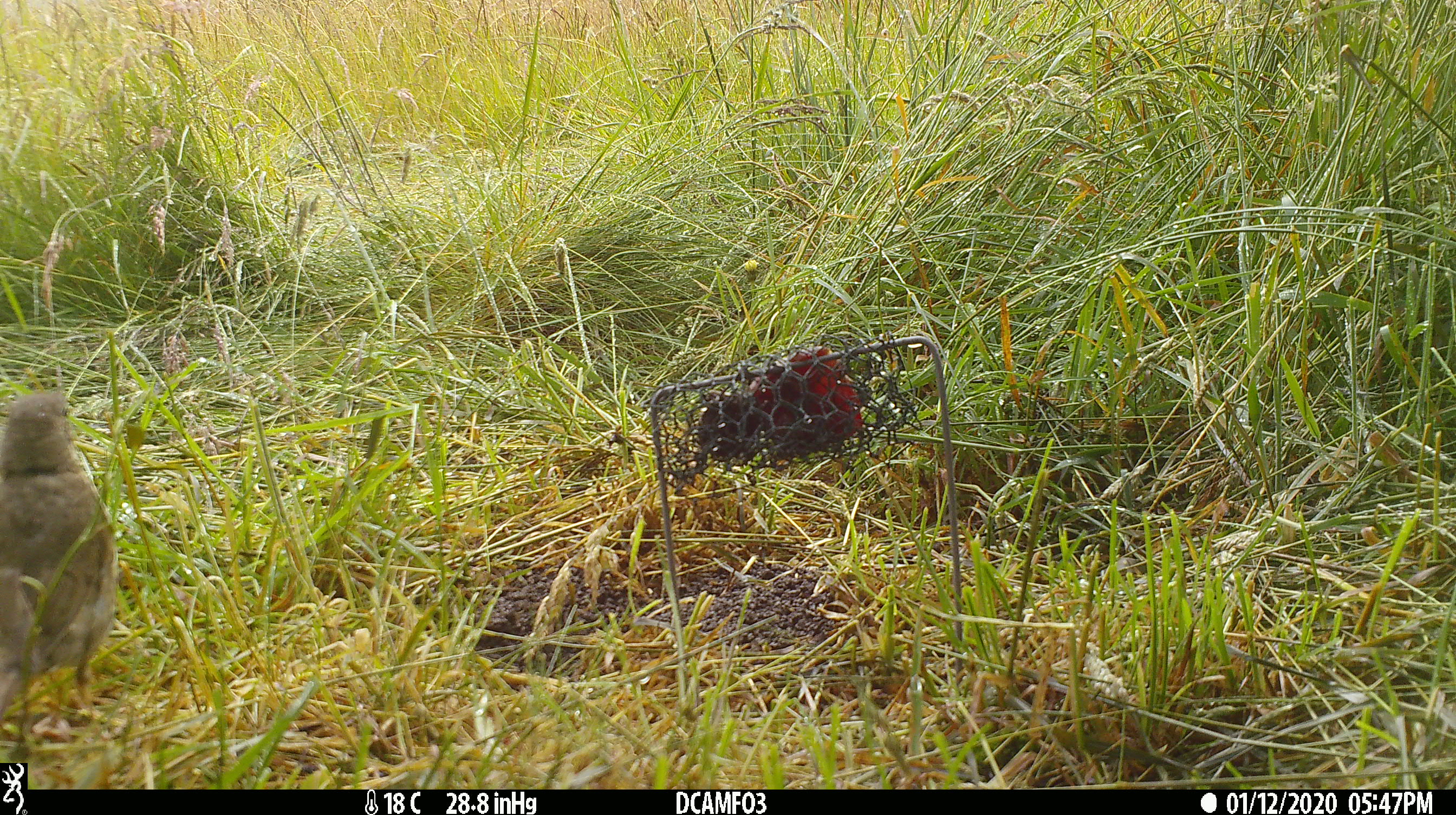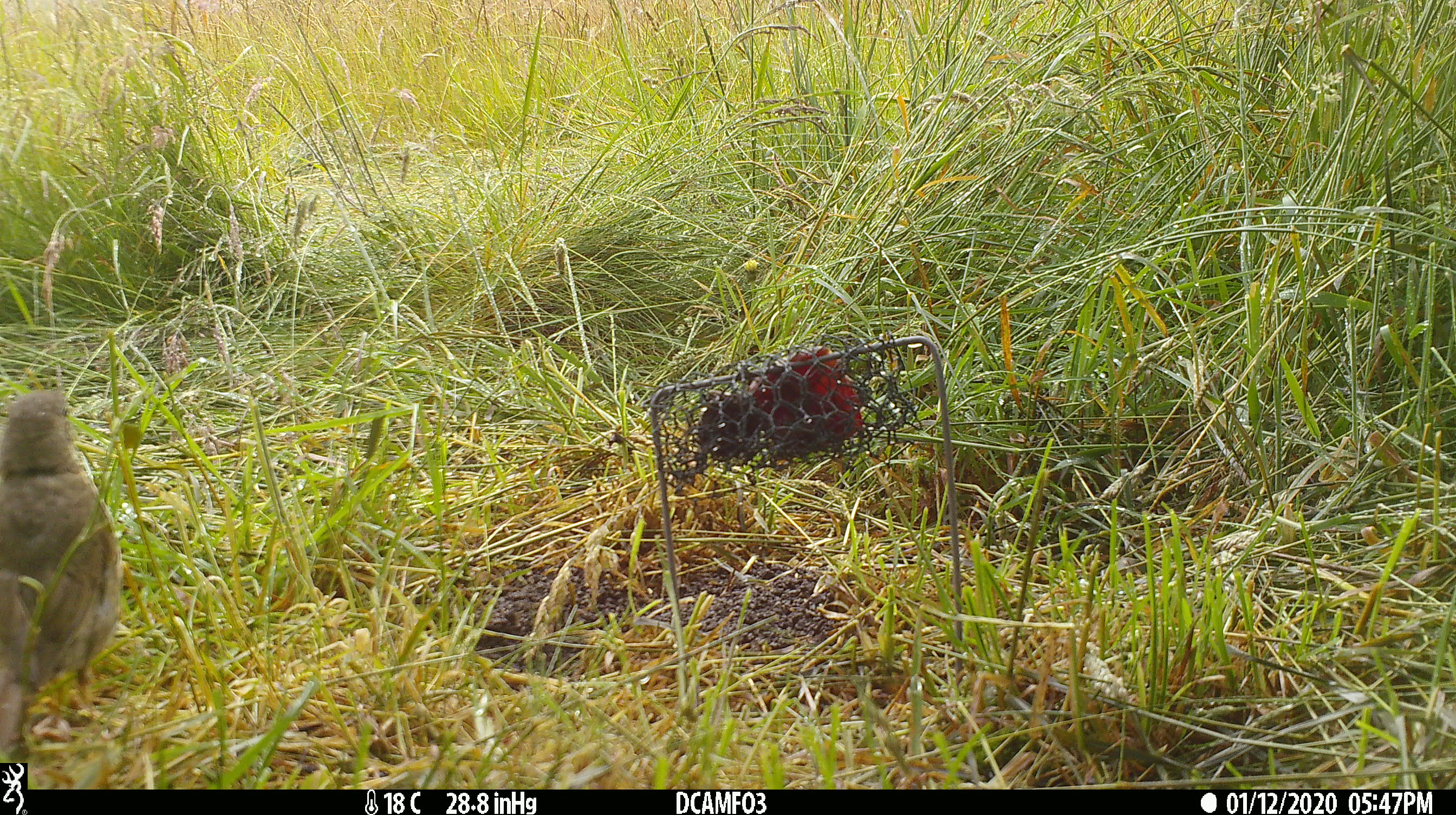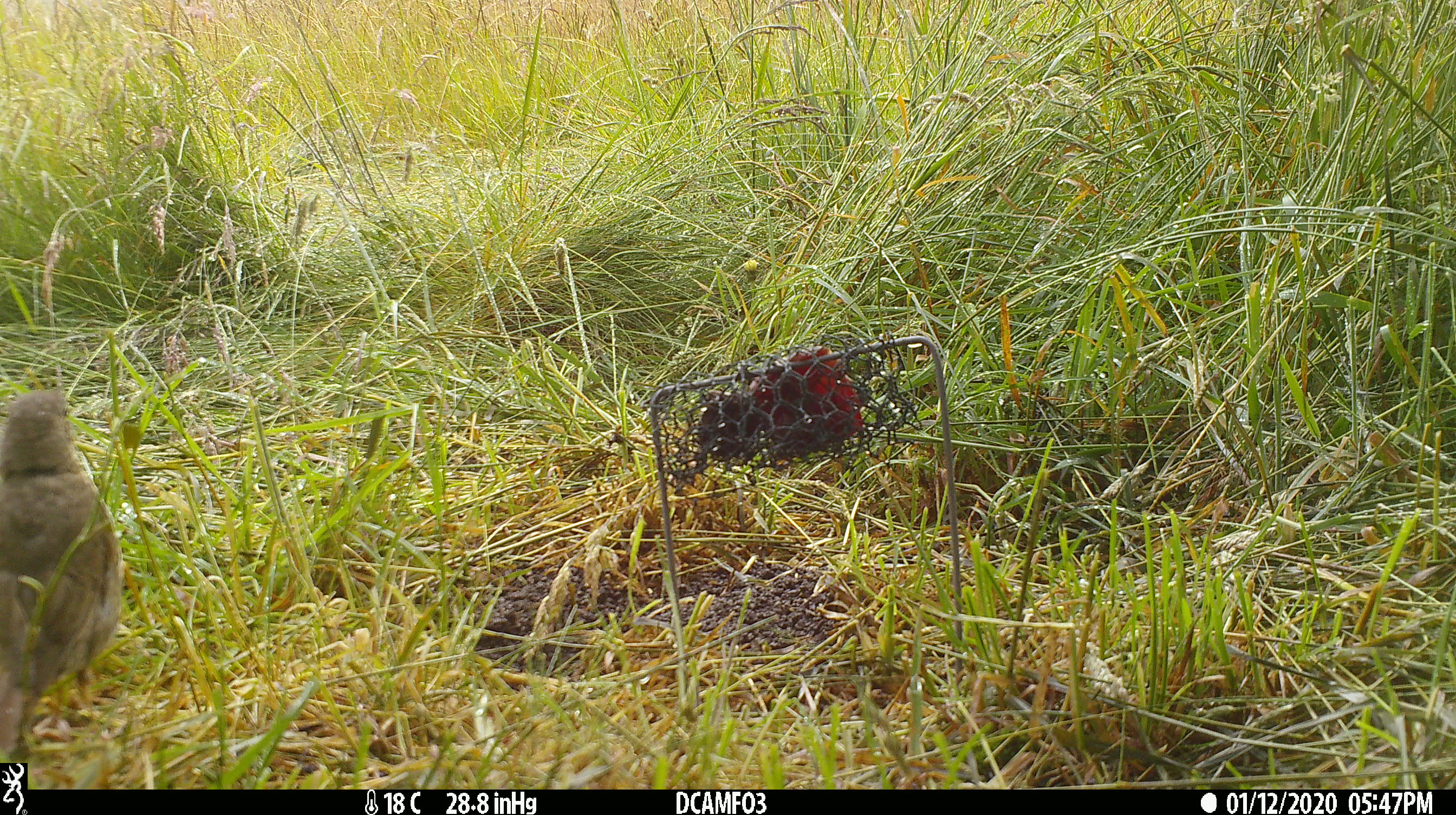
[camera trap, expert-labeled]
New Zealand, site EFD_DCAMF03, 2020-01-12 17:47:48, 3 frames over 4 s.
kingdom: Animalia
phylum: Chordata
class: Aves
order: Passeriformes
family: Turdidae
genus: Turdus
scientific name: Turdus philomelos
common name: song thrush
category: thrush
Thrush (song thrush) (Turdus philomelos).